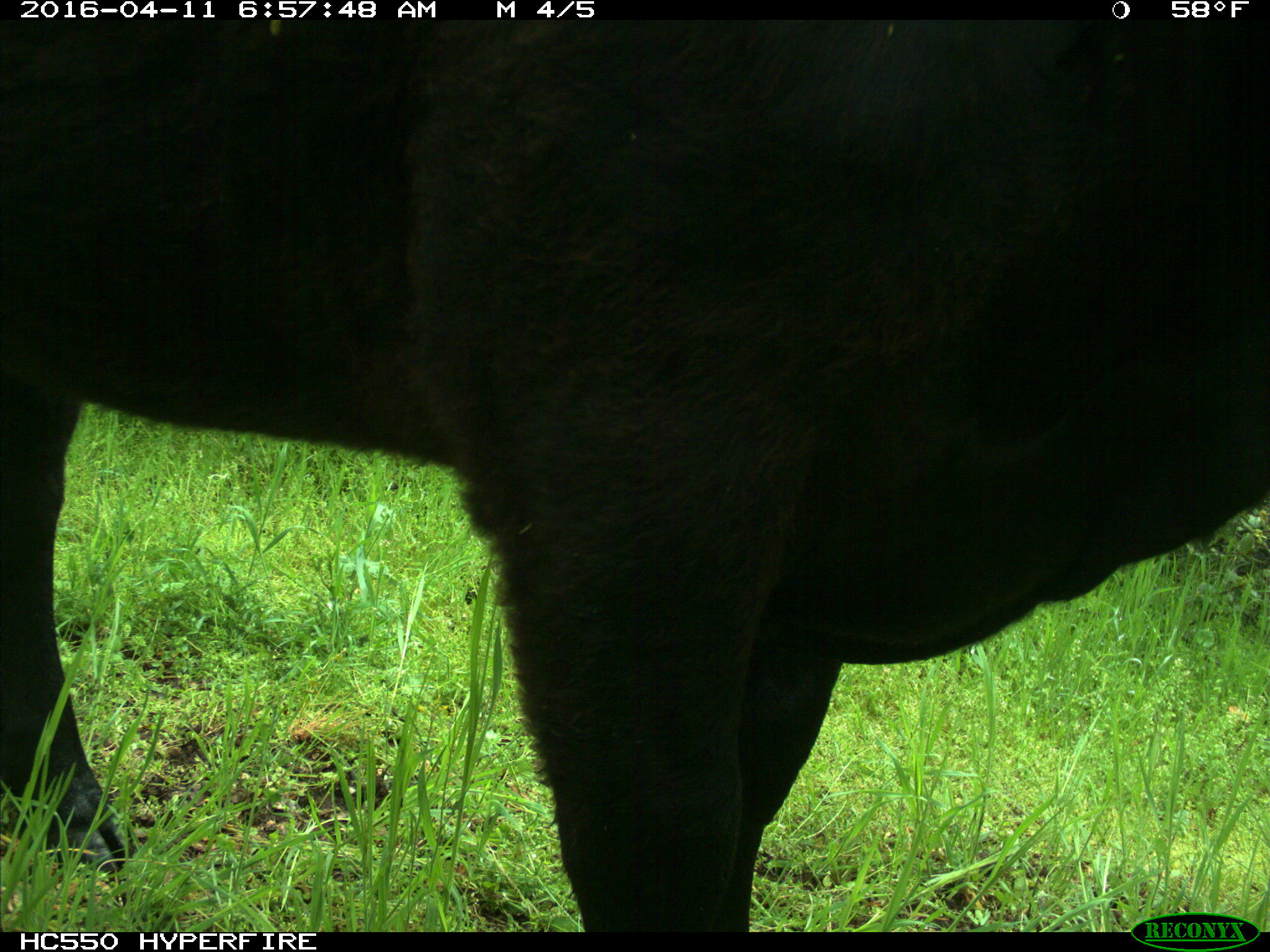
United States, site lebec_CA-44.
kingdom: Animalia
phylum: Chordata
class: Mammalia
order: Artiodactyla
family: Bovidae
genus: Bos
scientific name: Bos taurus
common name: domestic cow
Bos taurus (domestic cow).